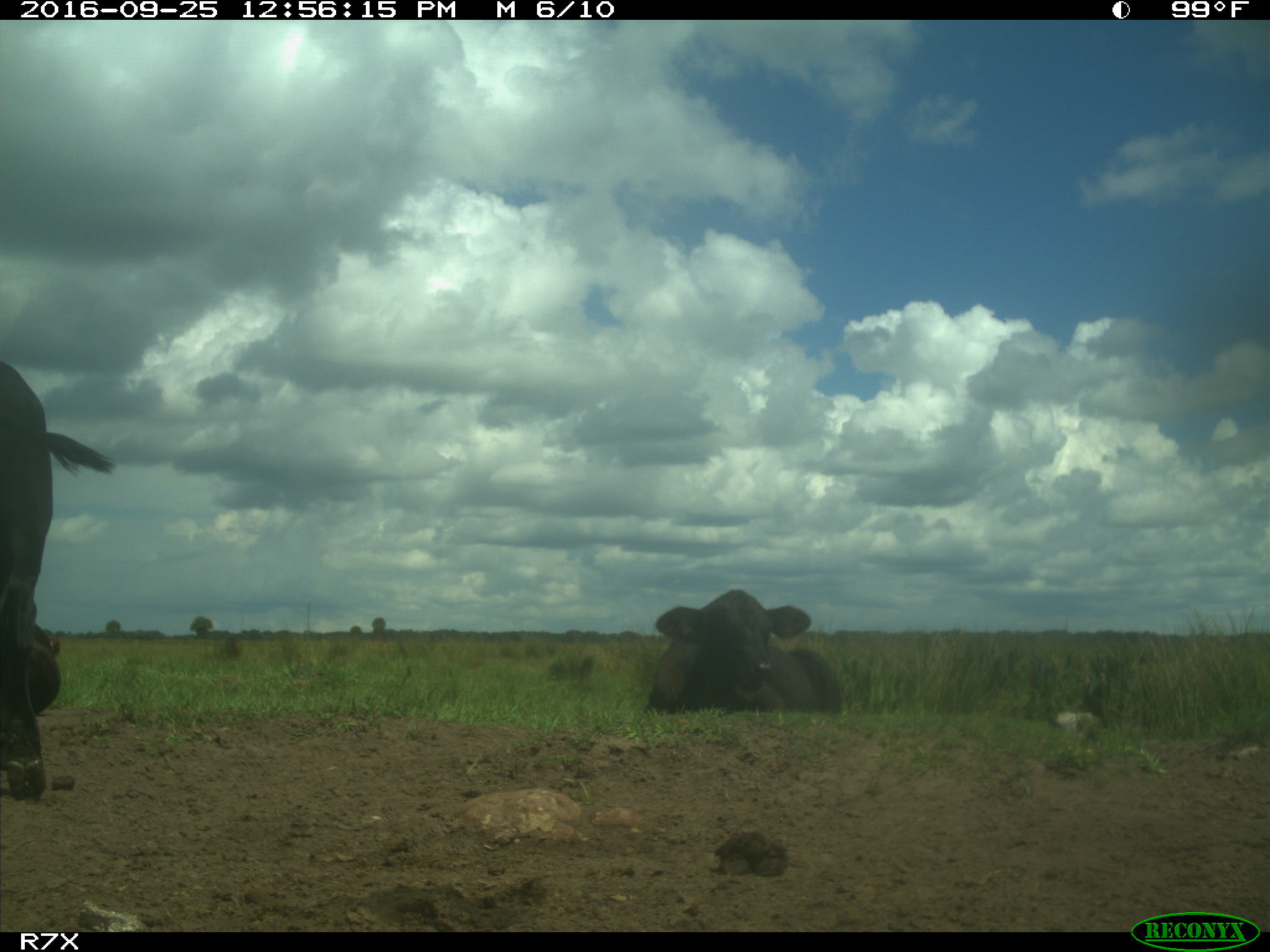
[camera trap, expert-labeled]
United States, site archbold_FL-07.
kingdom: Animalia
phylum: Chordata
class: Mammalia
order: Artiodactyla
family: Bovidae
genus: Bos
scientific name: Bos taurus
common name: domestic cow